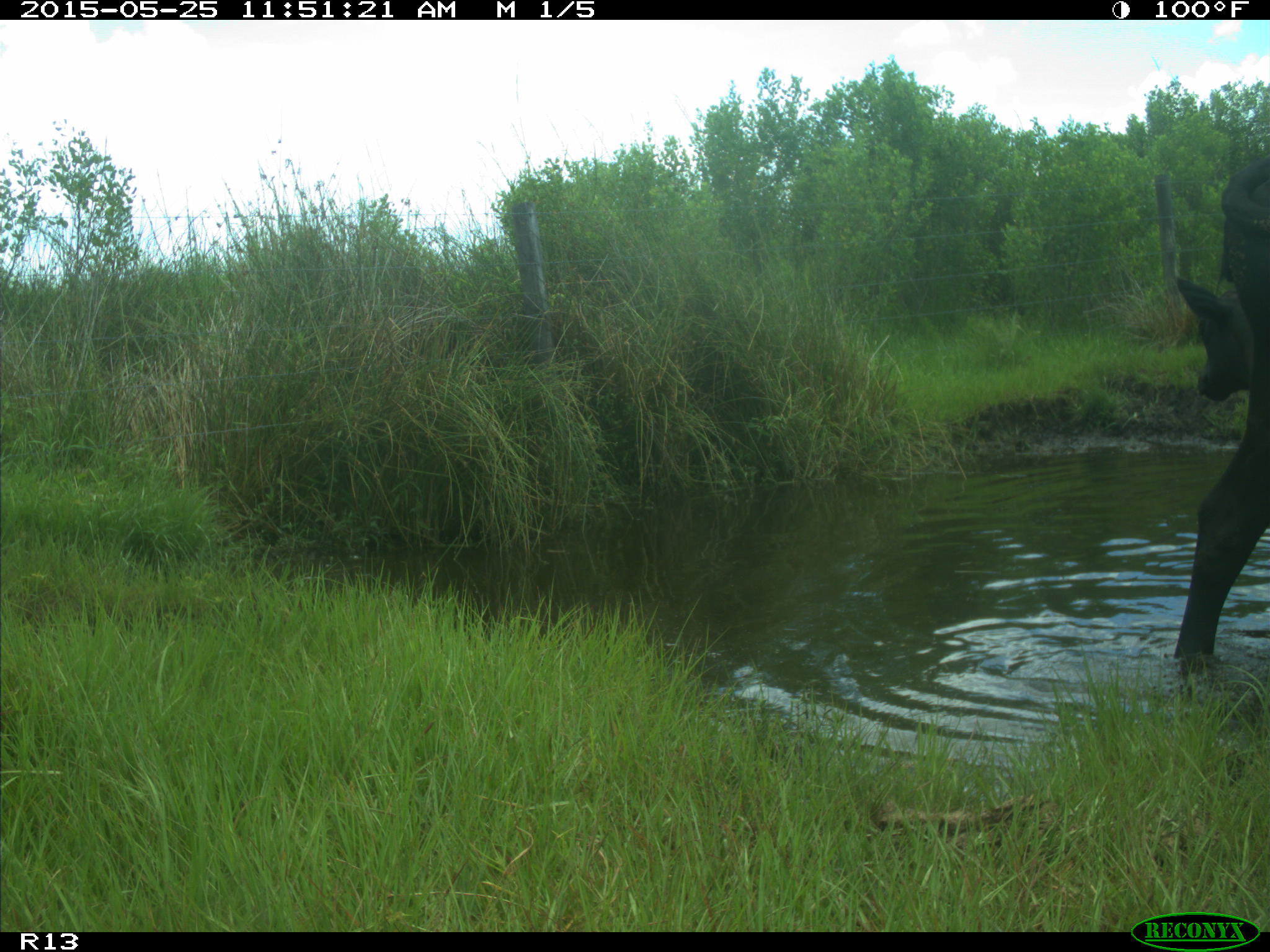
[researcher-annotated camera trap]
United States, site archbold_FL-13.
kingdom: Animalia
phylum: Chordata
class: Mammalia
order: Artiodactyla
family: Bovidae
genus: Bos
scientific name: Bos taurus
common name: domestic cow